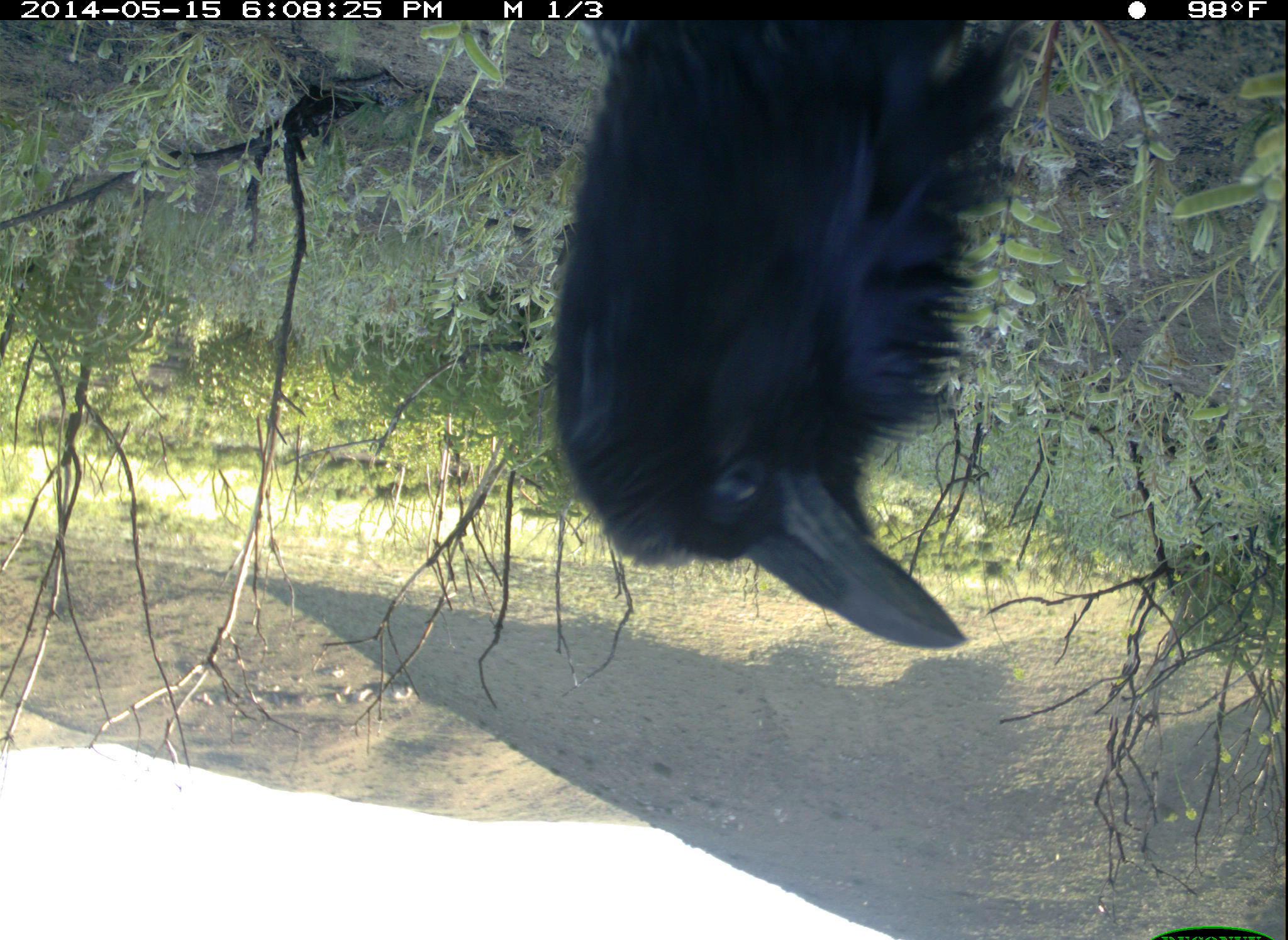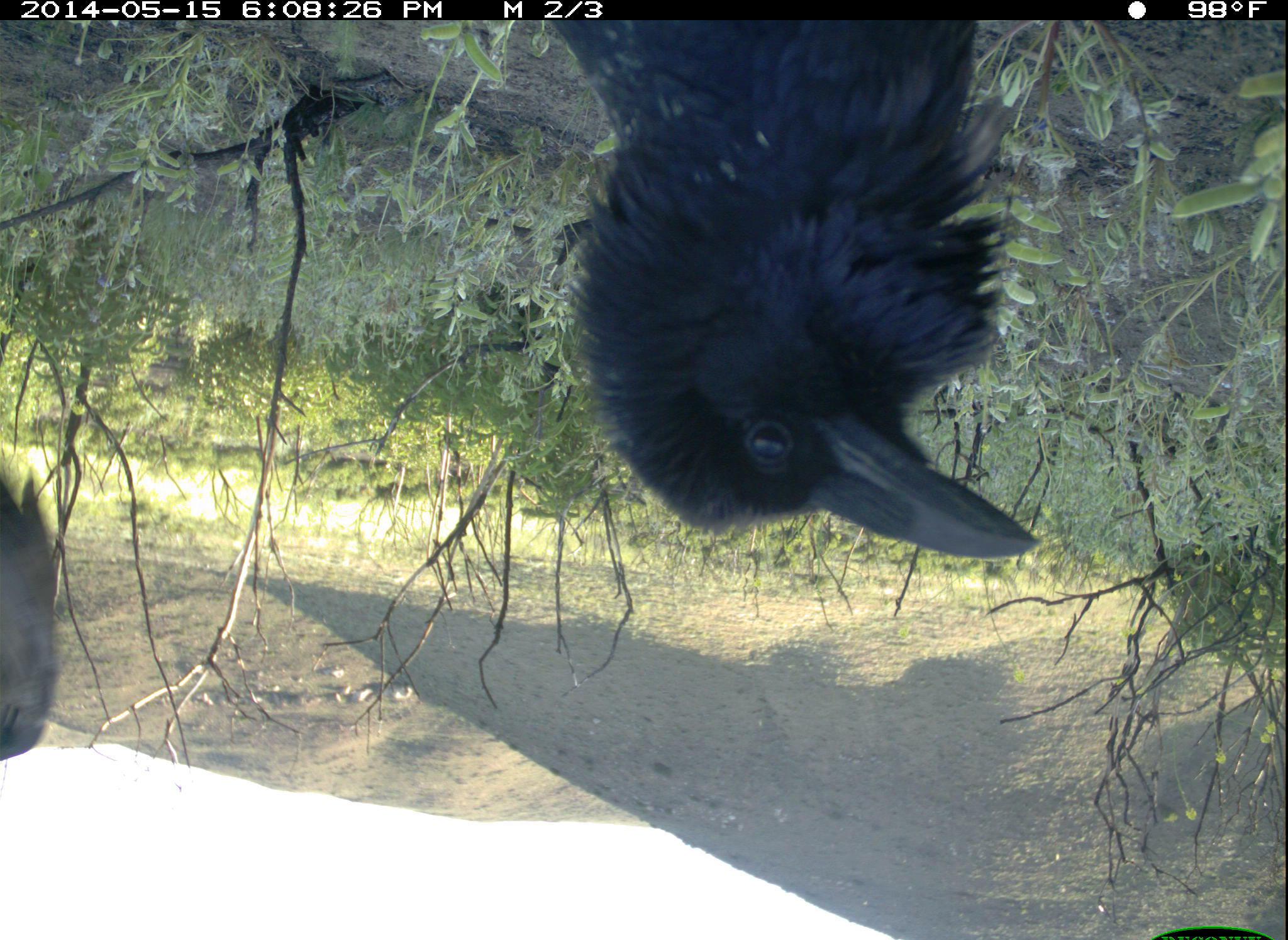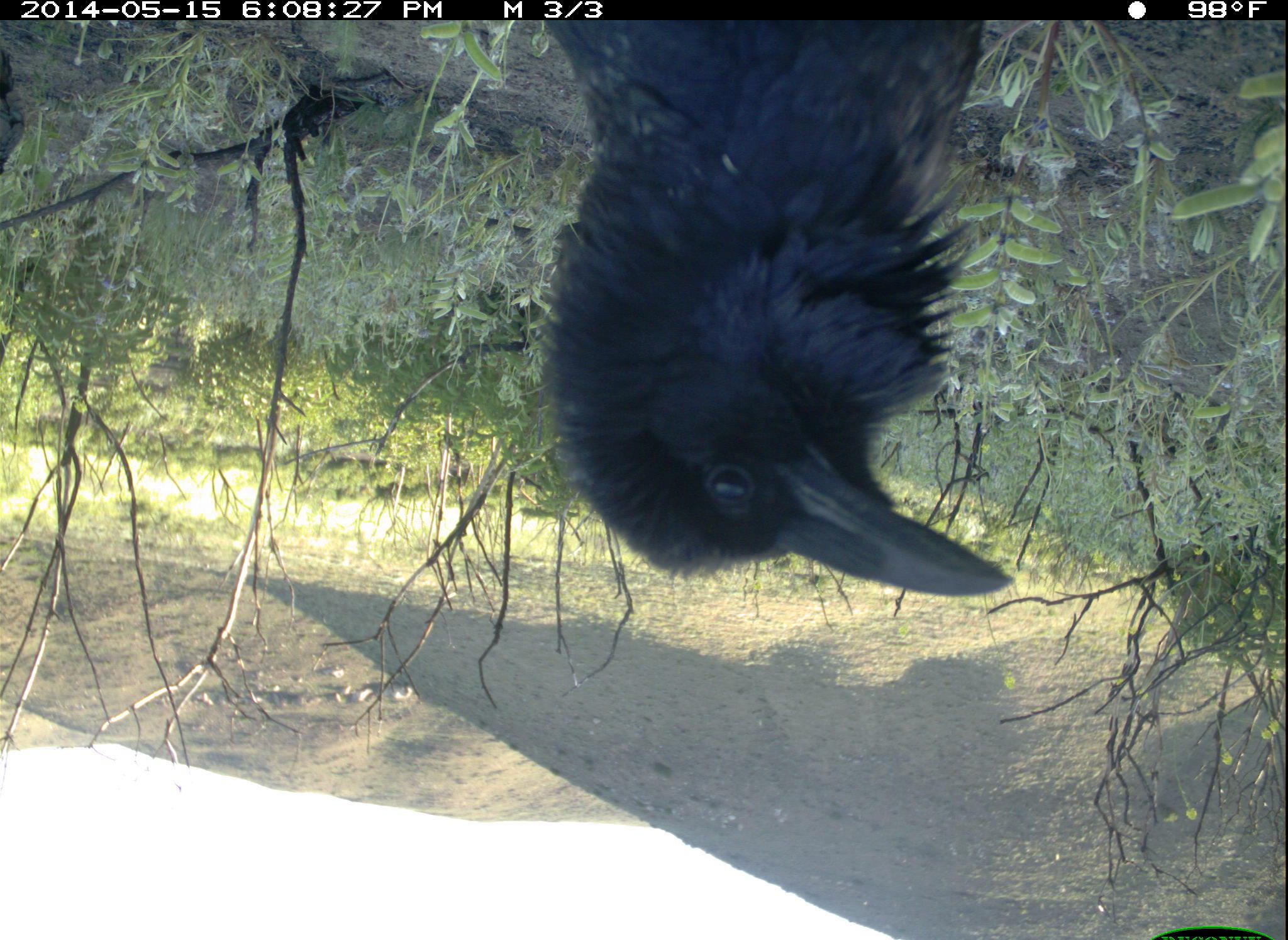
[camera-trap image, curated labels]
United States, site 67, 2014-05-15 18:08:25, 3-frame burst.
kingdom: Animalia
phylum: Chordata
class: Aves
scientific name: Aves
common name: bird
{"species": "bird (Aves)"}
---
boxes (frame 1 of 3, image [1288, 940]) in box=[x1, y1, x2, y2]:
bird: box=[548, 18, 1019, 651]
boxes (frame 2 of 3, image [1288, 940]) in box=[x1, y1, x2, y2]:
bird: box=[549, 18, 1043, 562]; box=[2, 456, 65, 765]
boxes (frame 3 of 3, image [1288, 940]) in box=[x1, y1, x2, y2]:
bird: box=[535, 20, 1016, 597]; box=[2, 51, 29, 170]